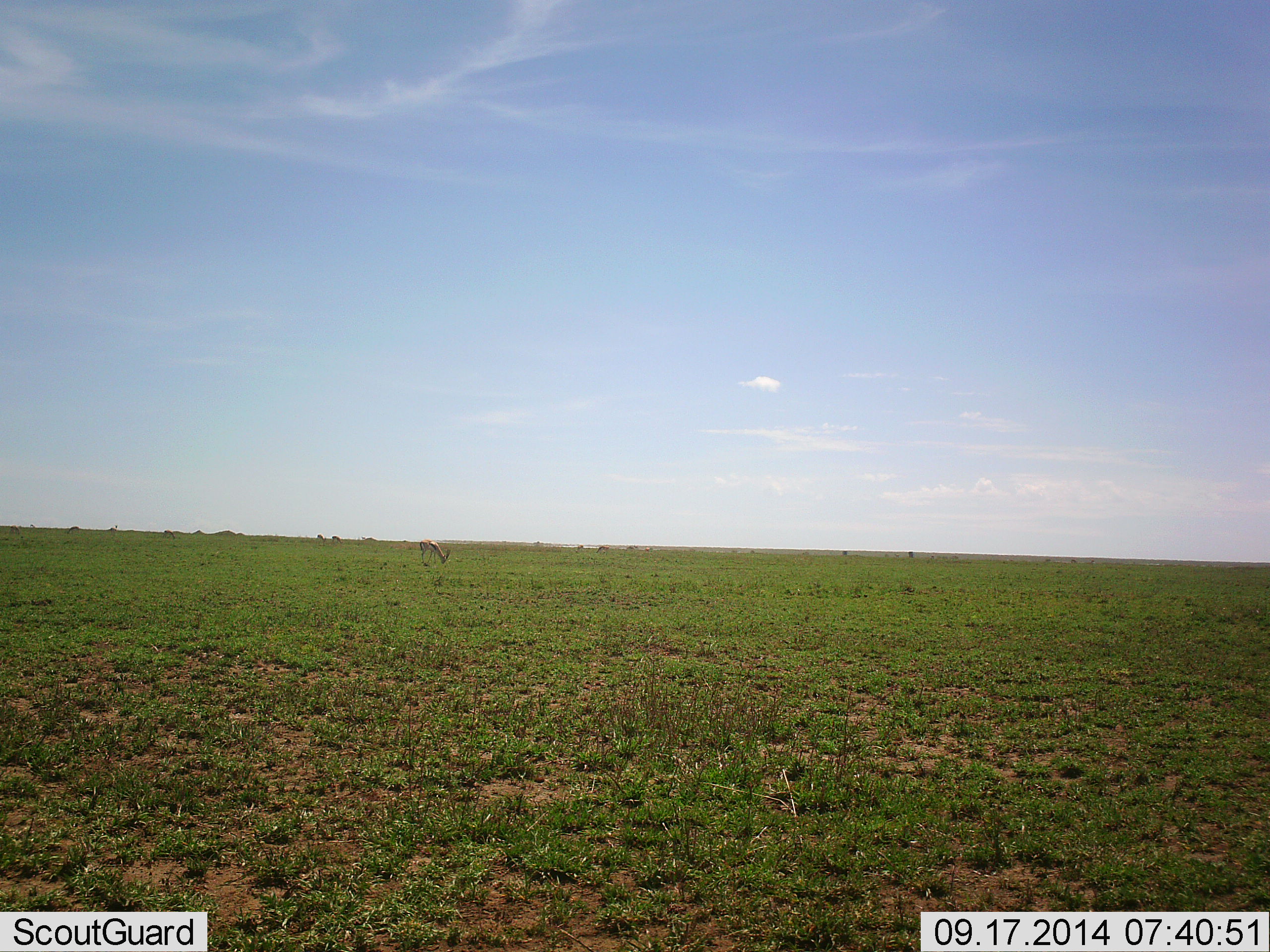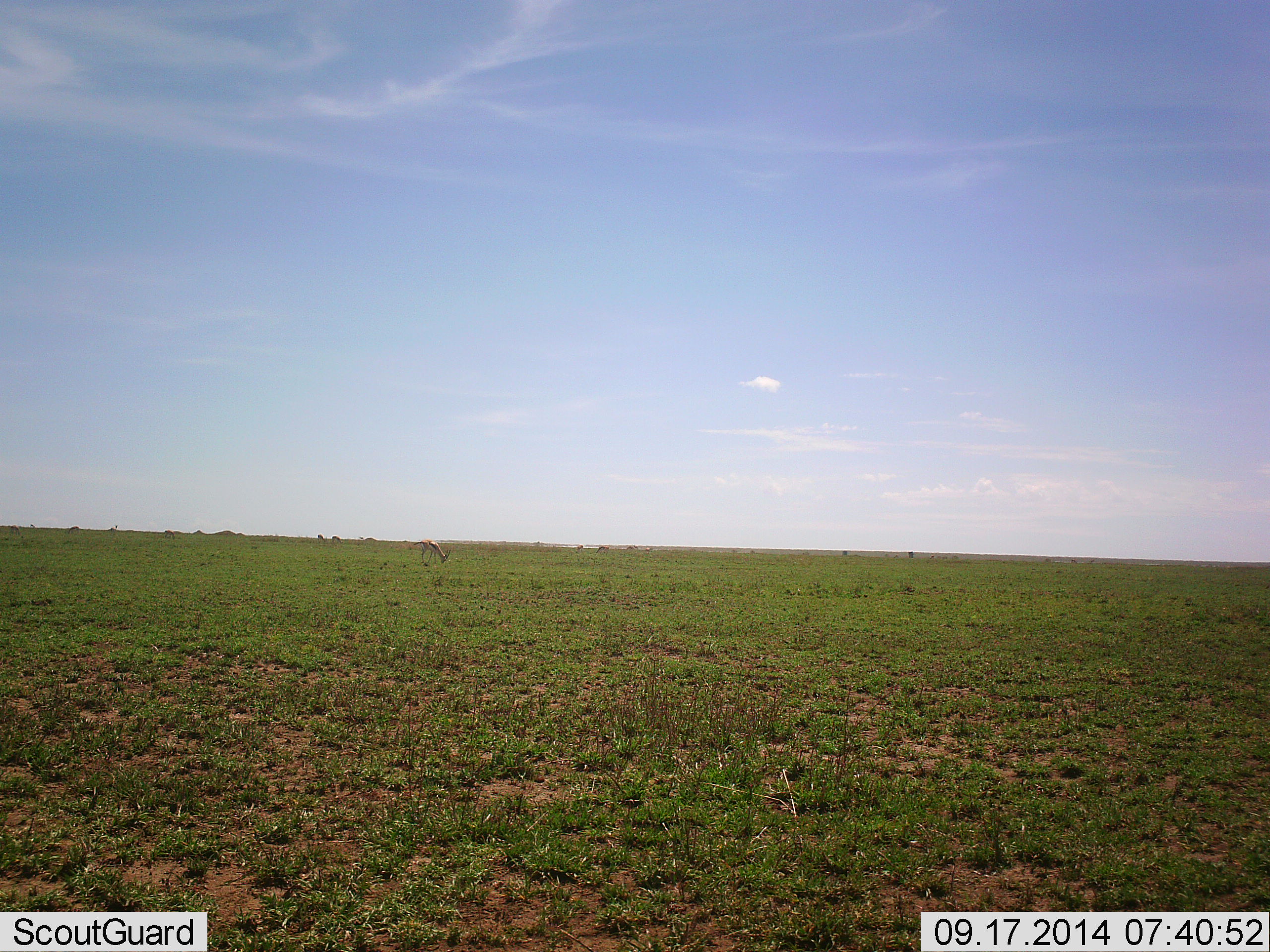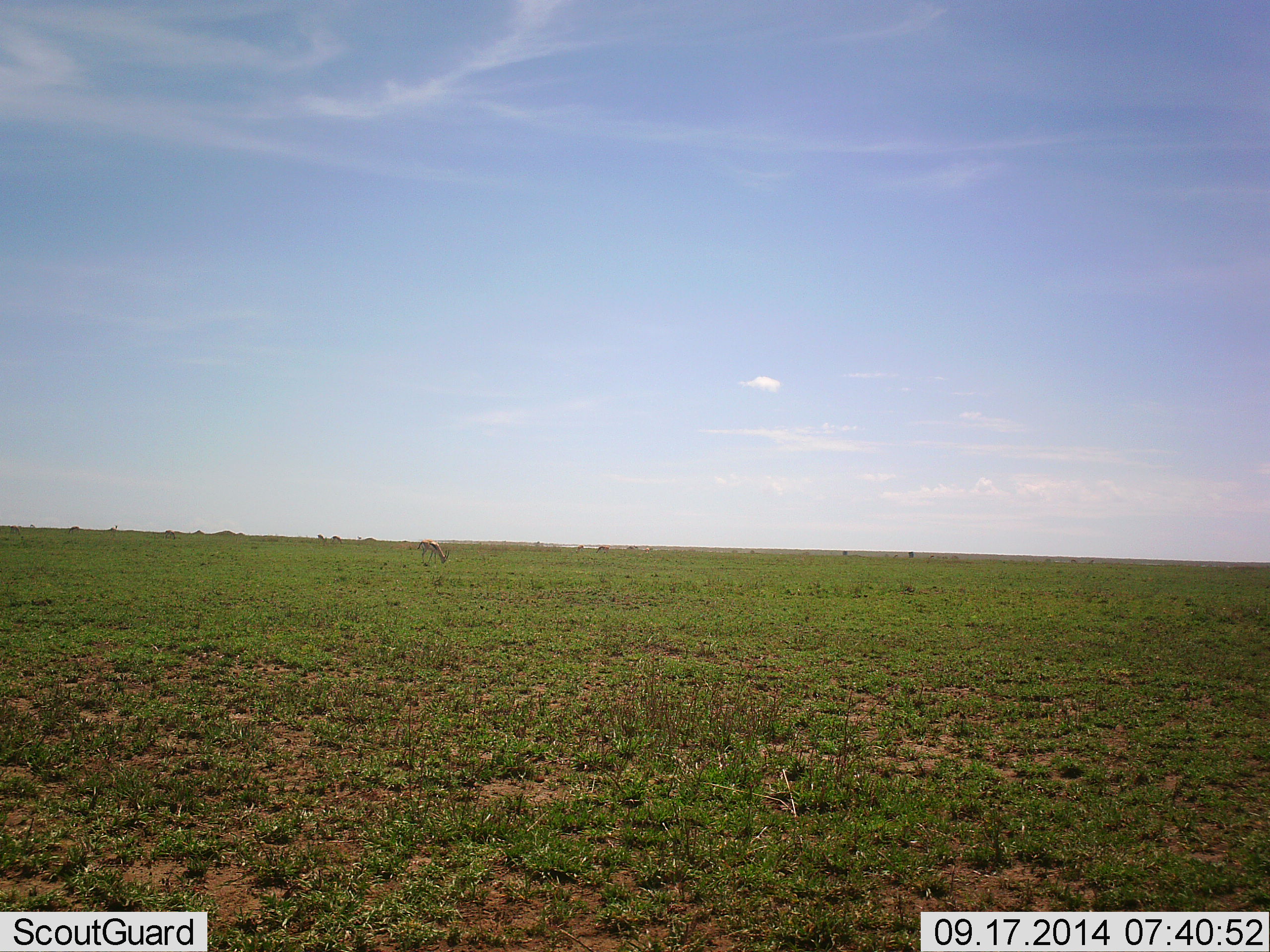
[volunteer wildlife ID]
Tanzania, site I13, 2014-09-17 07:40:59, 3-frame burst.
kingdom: Animalia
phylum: Chordata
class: Mammalia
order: Artiodactyla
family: Bovidae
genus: Eudorcas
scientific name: Eudorcas thomsonii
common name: thomson's gazelle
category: gazellethomsons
Gazellethomsons (thomson's gazelle) (Eudorcas thomsonii), count 1. Behavior (volunteer vote fractions): standing 11%, resting 0%, moving 0%, interacting 0%. Young present (vote fraction): 0%. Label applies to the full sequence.